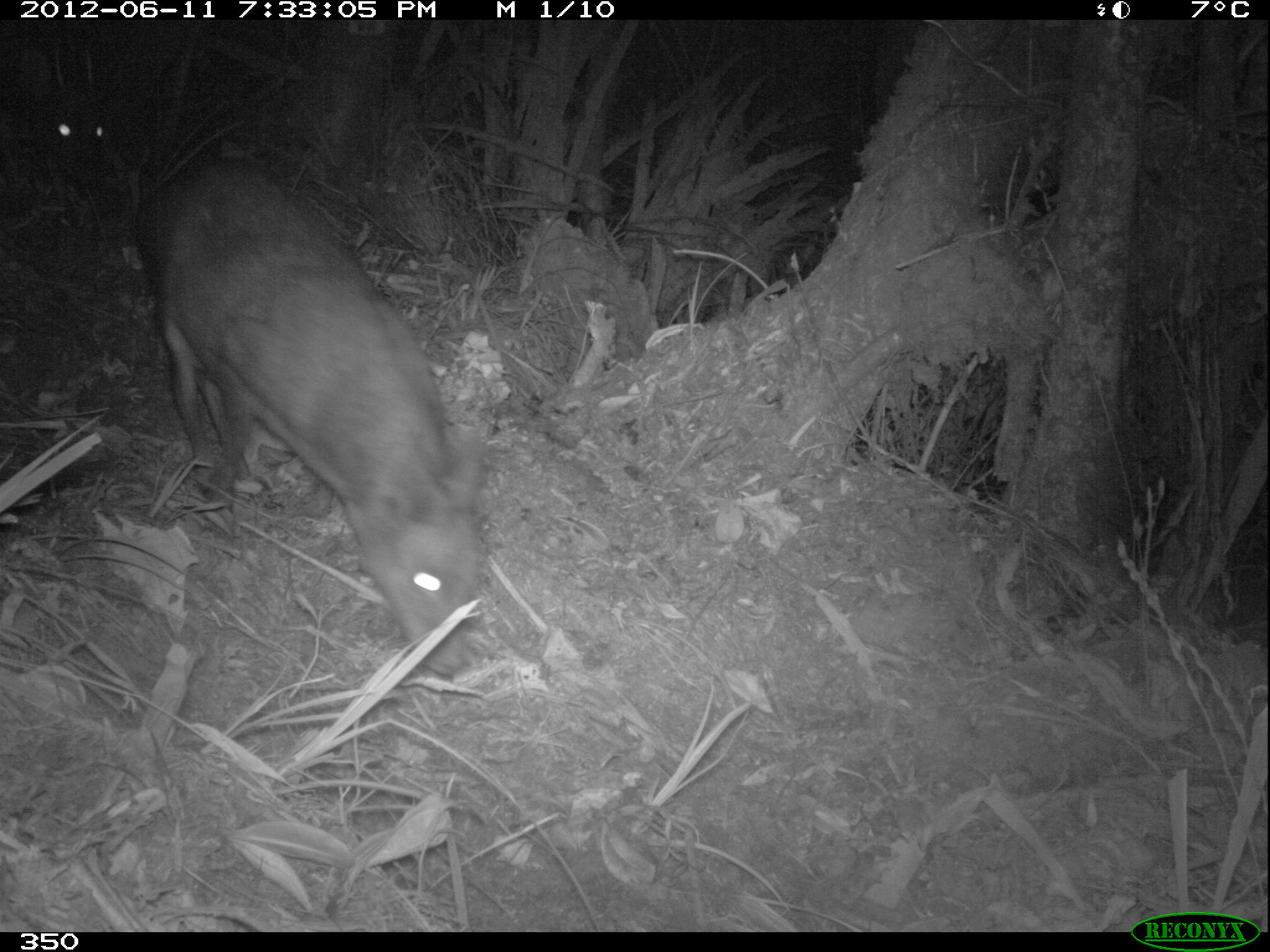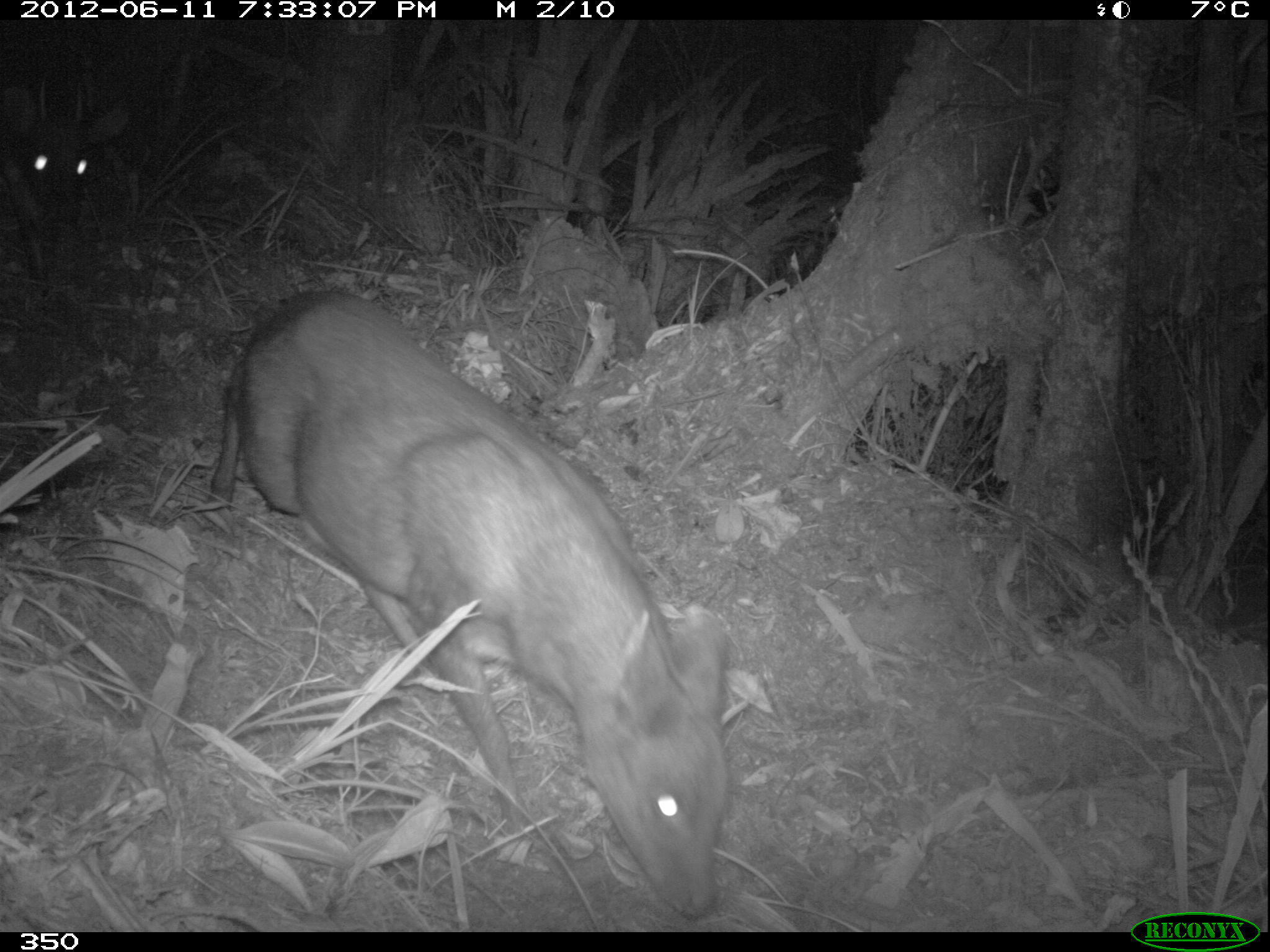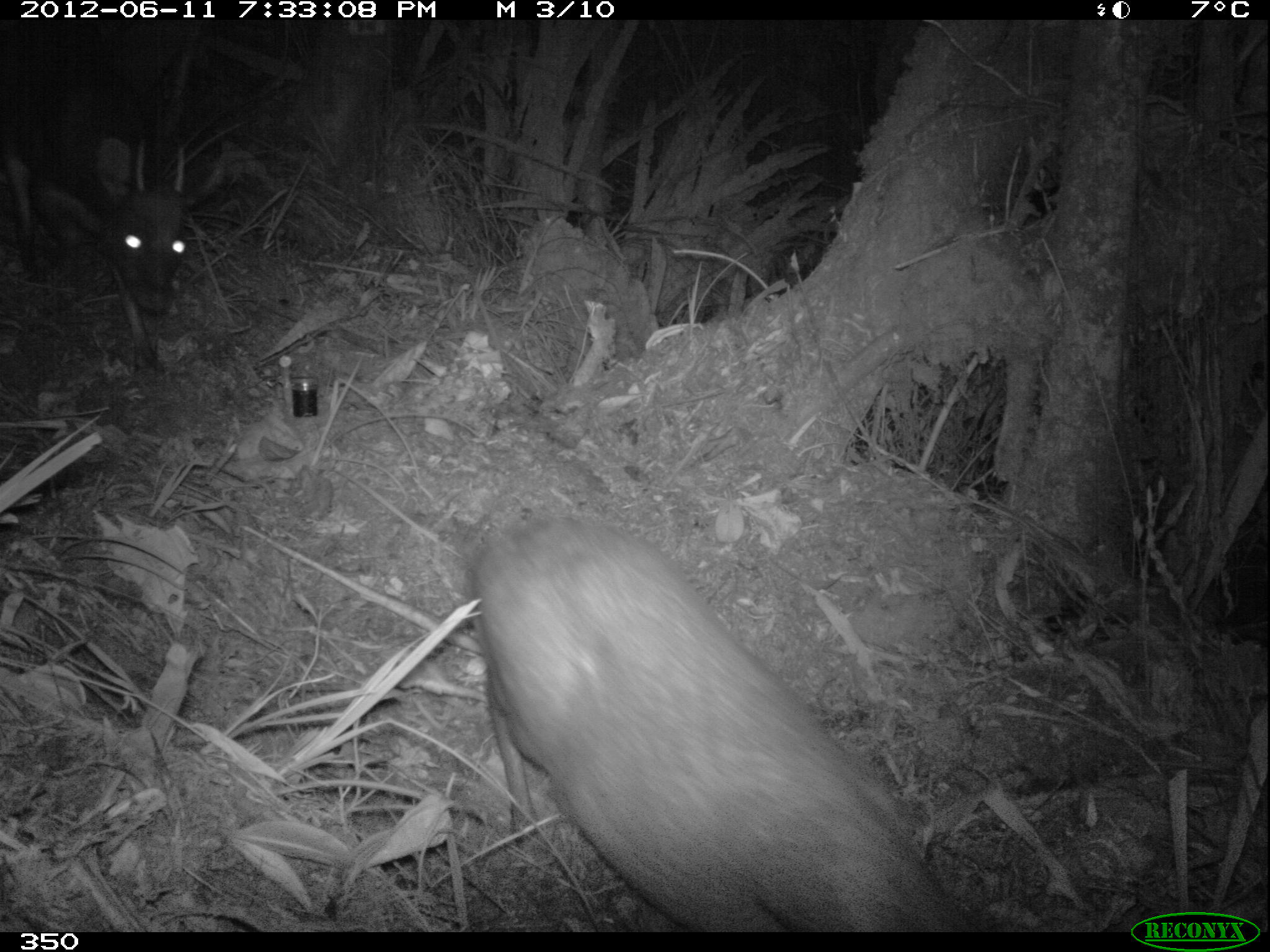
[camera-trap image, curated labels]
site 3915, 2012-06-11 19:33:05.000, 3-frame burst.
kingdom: Animalia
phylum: Chordata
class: Mammalia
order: Artiodactyla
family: Cervidae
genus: Mazama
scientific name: Mazama chunyi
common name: dwarf brocket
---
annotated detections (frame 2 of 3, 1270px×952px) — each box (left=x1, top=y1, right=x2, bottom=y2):
mazama chunyi: (left=210, top=291, right=734, bottom=918); (left=0, top=78, right=131, bottom=286)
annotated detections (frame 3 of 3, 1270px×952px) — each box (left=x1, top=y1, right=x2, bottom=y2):
mazama chunyi: (left=461, top=512, right=976, bottom=932)